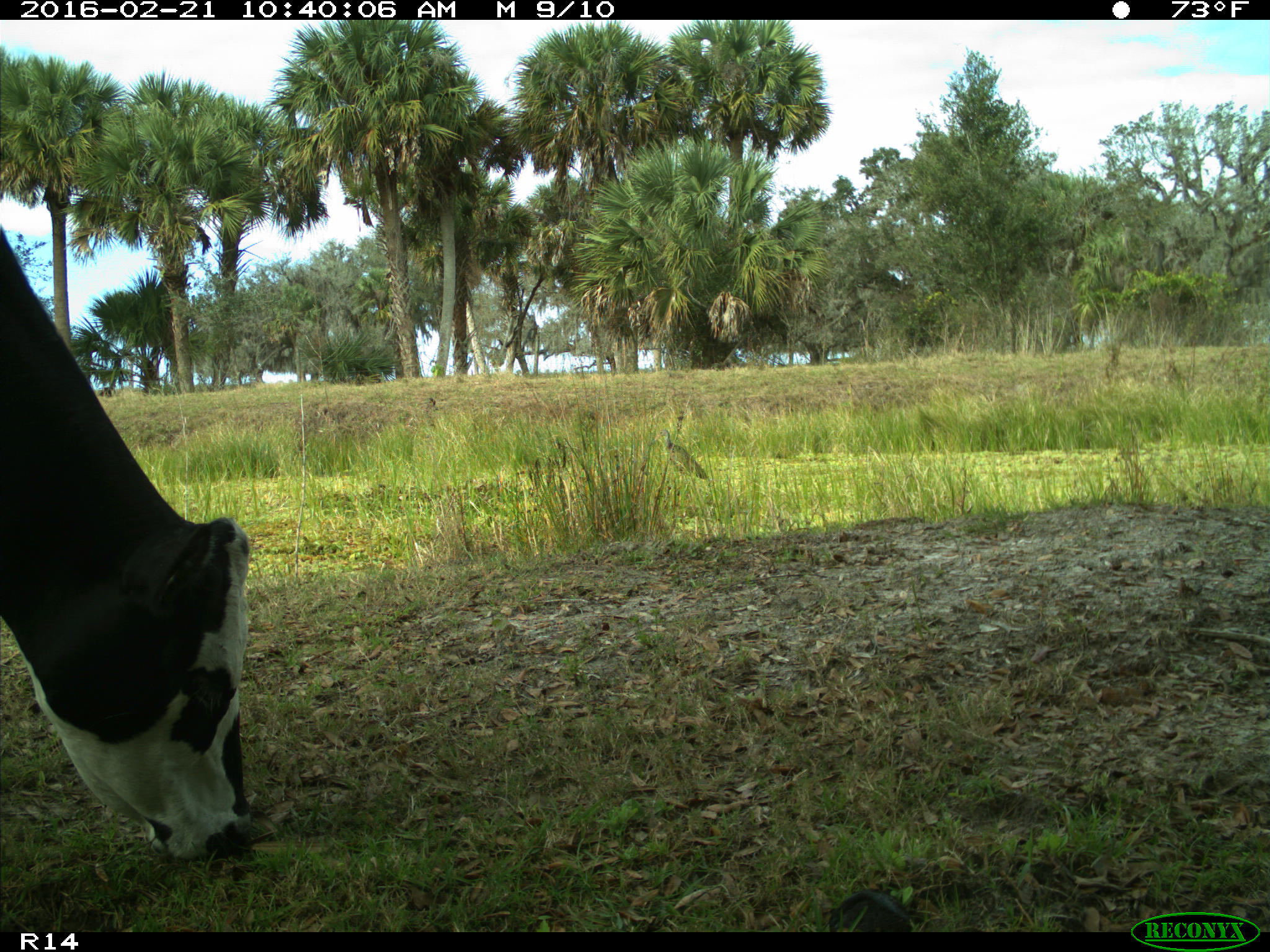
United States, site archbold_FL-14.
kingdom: Animalia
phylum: Chordata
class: Mammalia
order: Artiodactyla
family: Bovidae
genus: Bos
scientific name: Bos taurus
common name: domestic cow